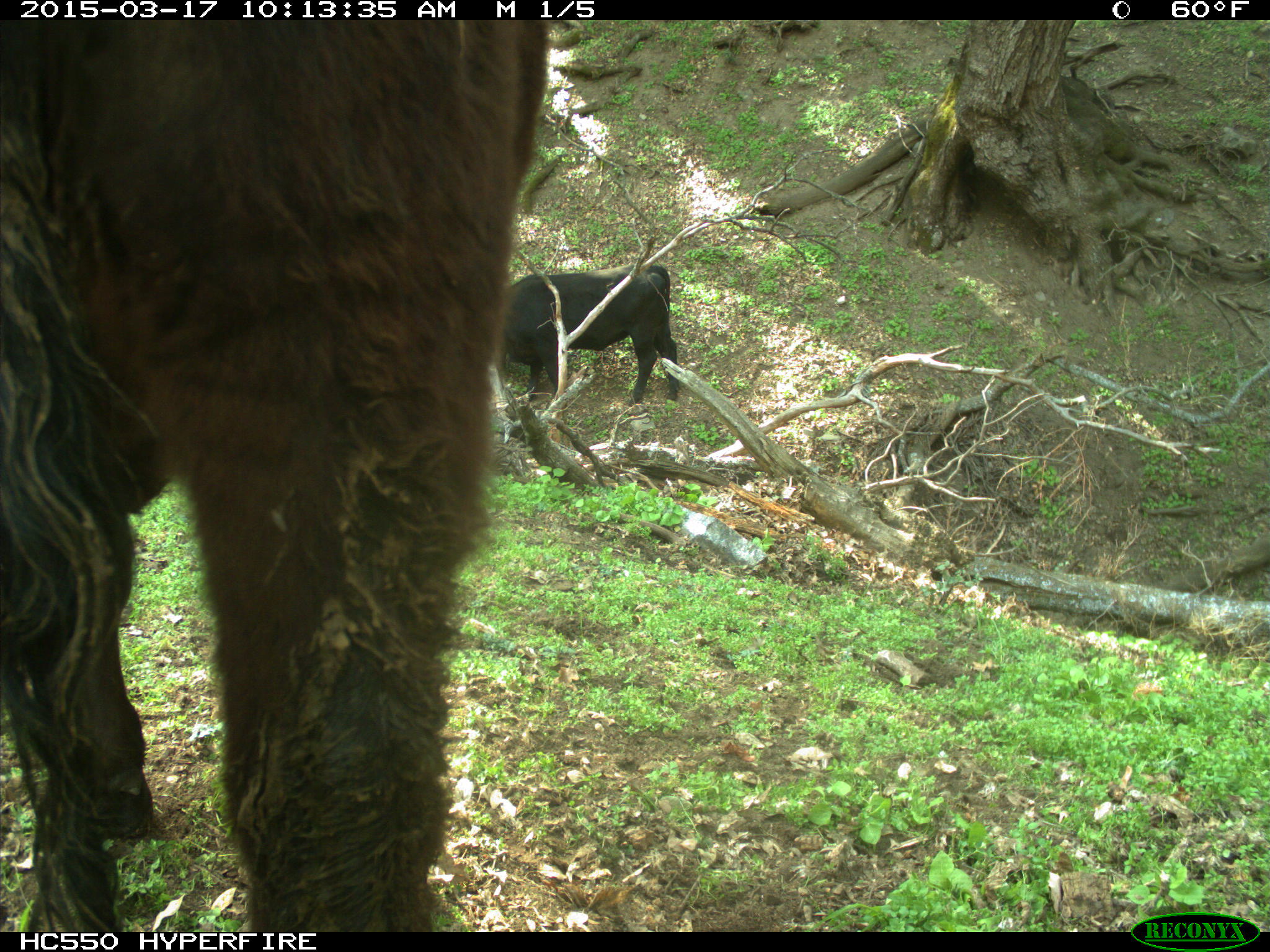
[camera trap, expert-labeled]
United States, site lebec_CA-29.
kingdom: Animalia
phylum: Chordata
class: Mammalia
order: Artiodactyla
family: Bovidae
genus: Bos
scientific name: Bos taurus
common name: domestic cow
Bos taurus (domestic cow).